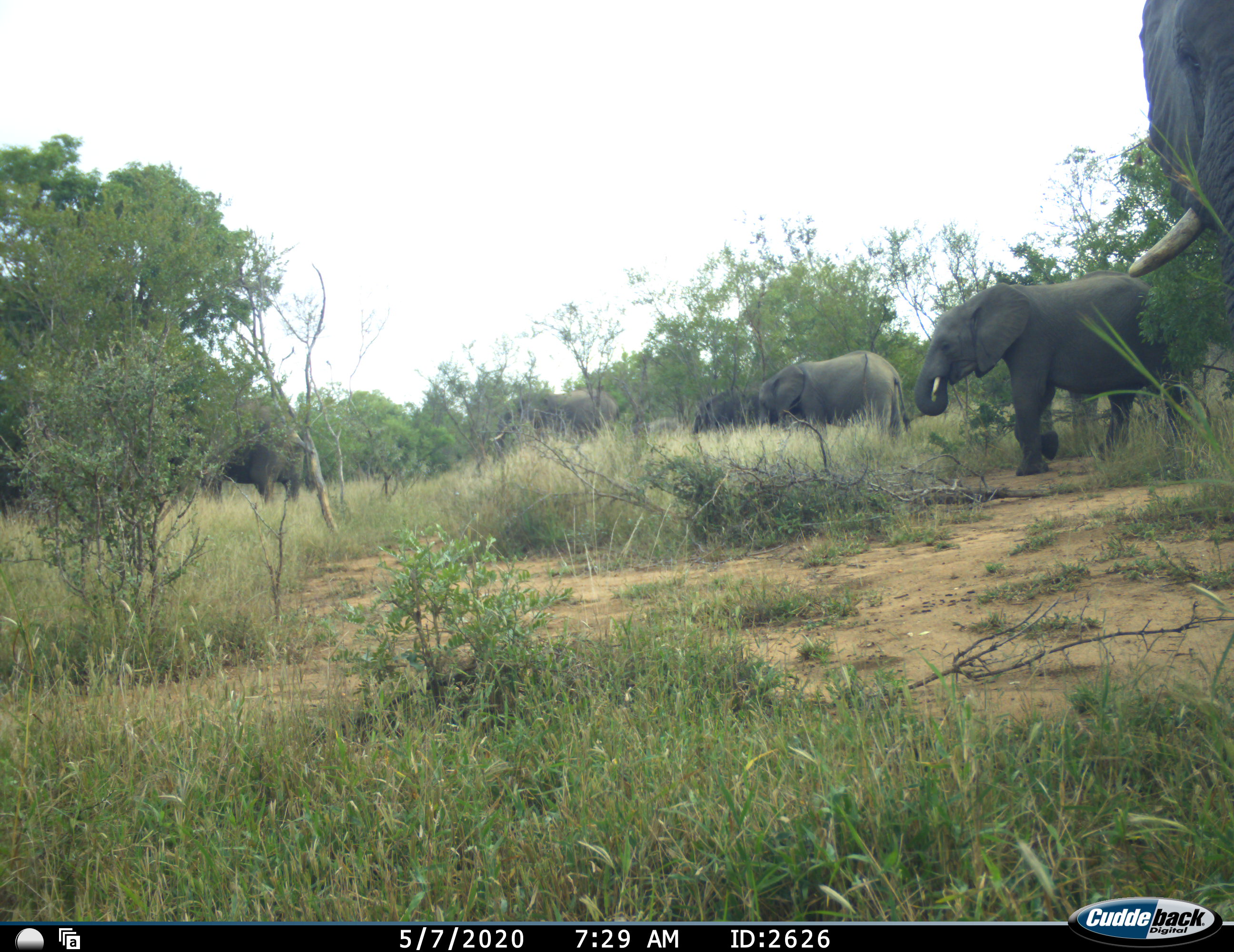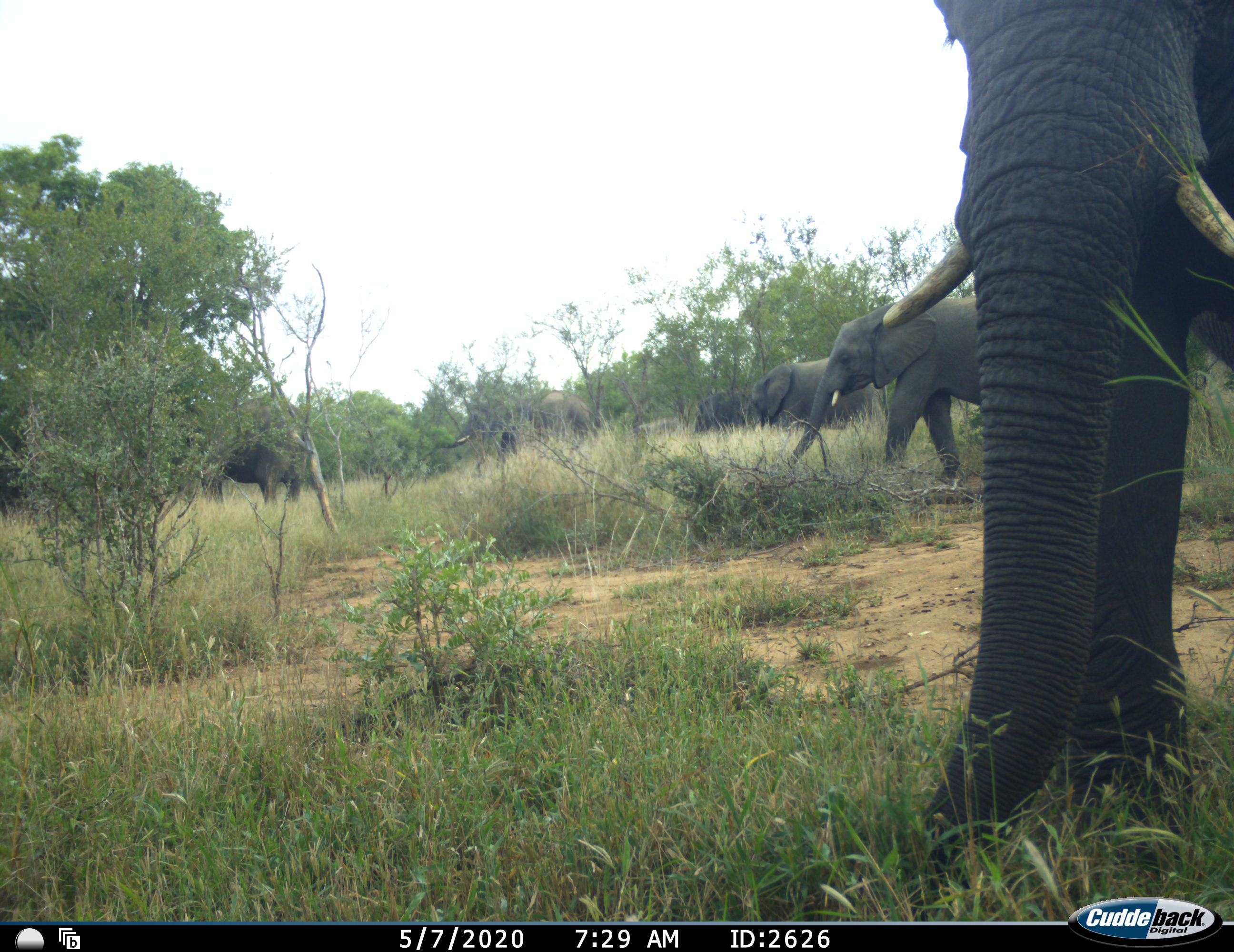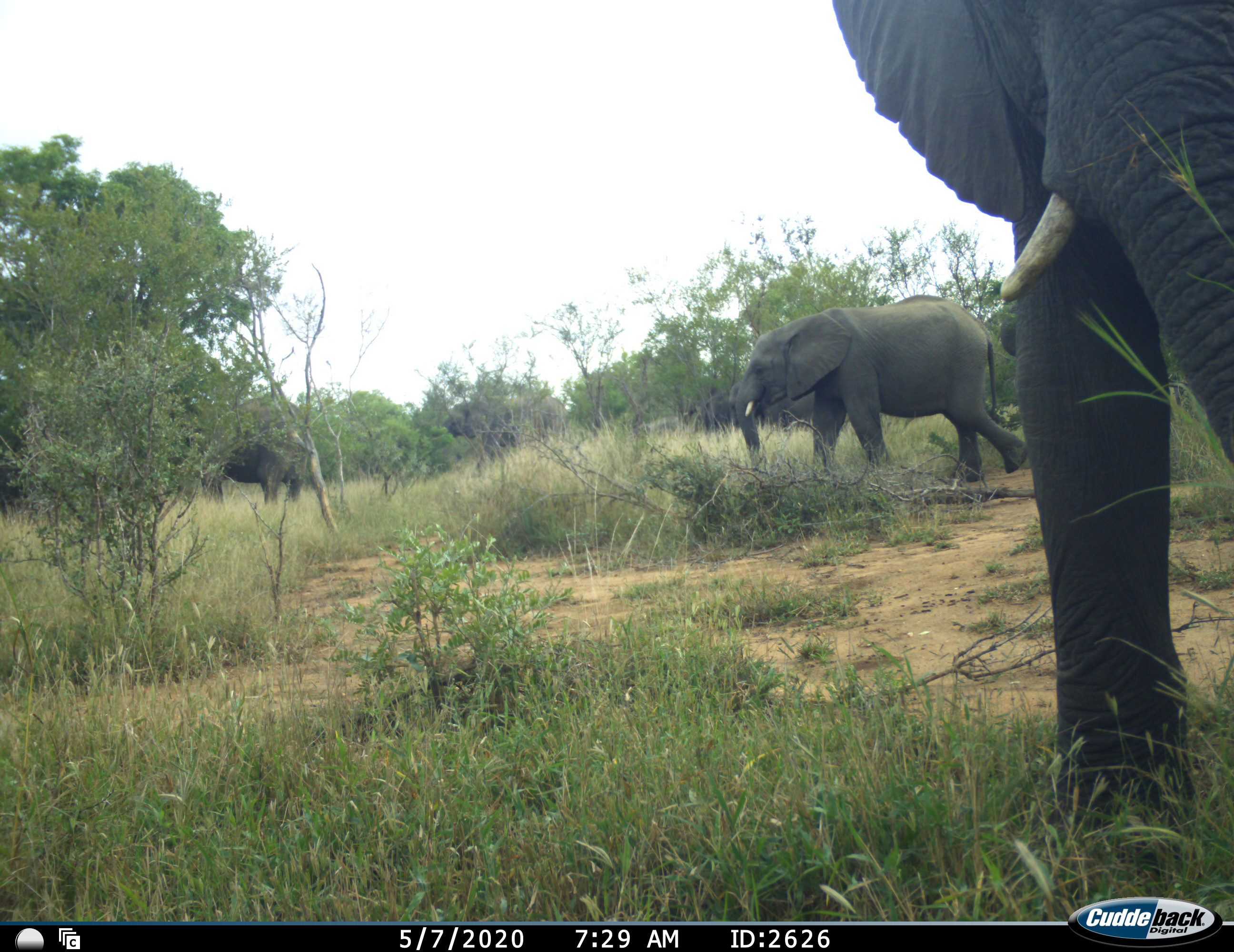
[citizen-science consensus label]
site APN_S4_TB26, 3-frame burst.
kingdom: Animalia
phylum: Chordata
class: Mammalia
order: Proboscidea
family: Elephantidae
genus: Loxodonta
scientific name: Loxodonta africana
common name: african bush elephant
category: elephant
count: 6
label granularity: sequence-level